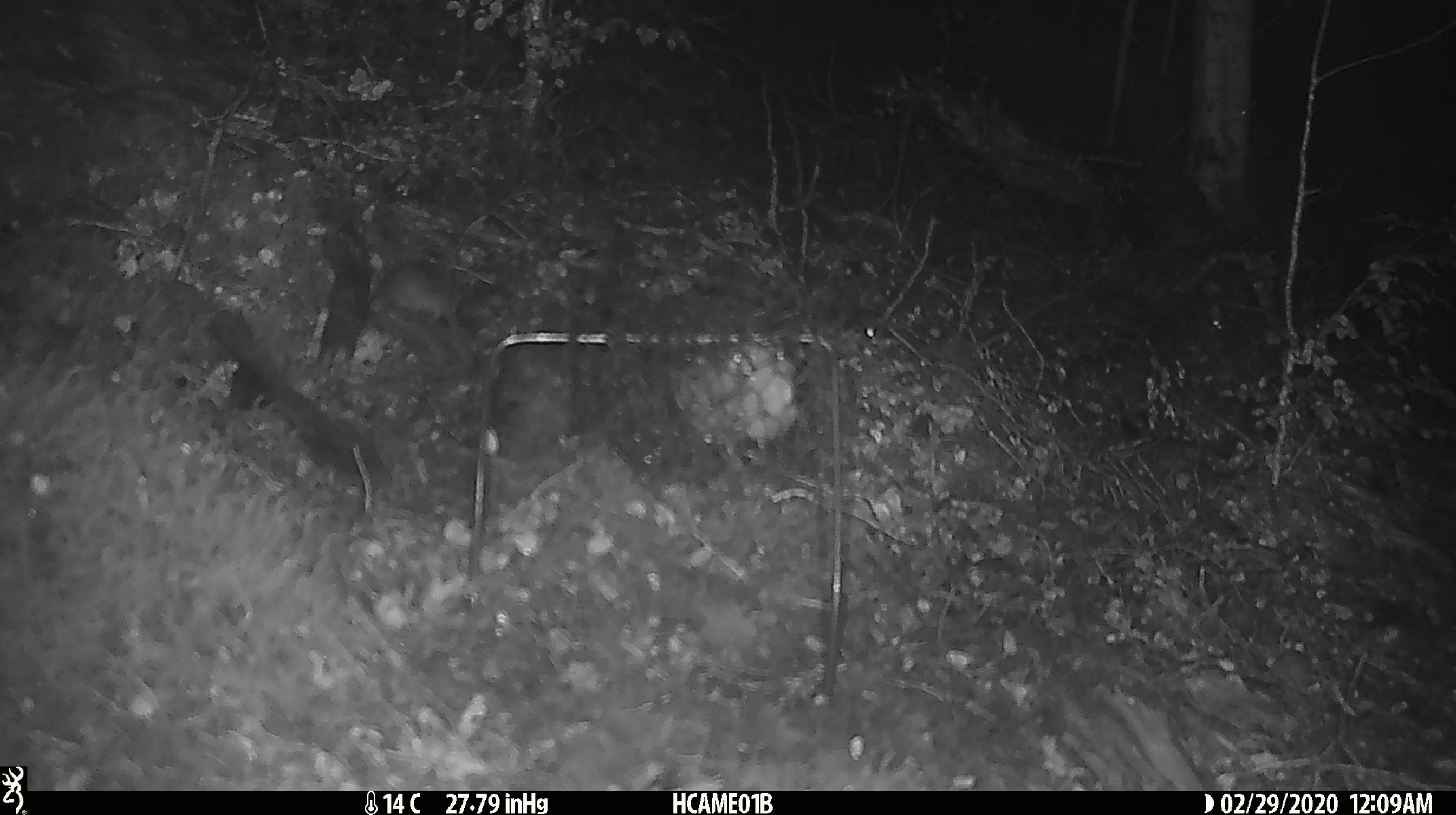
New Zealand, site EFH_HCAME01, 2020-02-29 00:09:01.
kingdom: Animalia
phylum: Chordata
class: Mammalia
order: Rodentia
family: Muridae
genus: Mus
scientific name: Mus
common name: mouse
Mouse (Mus).